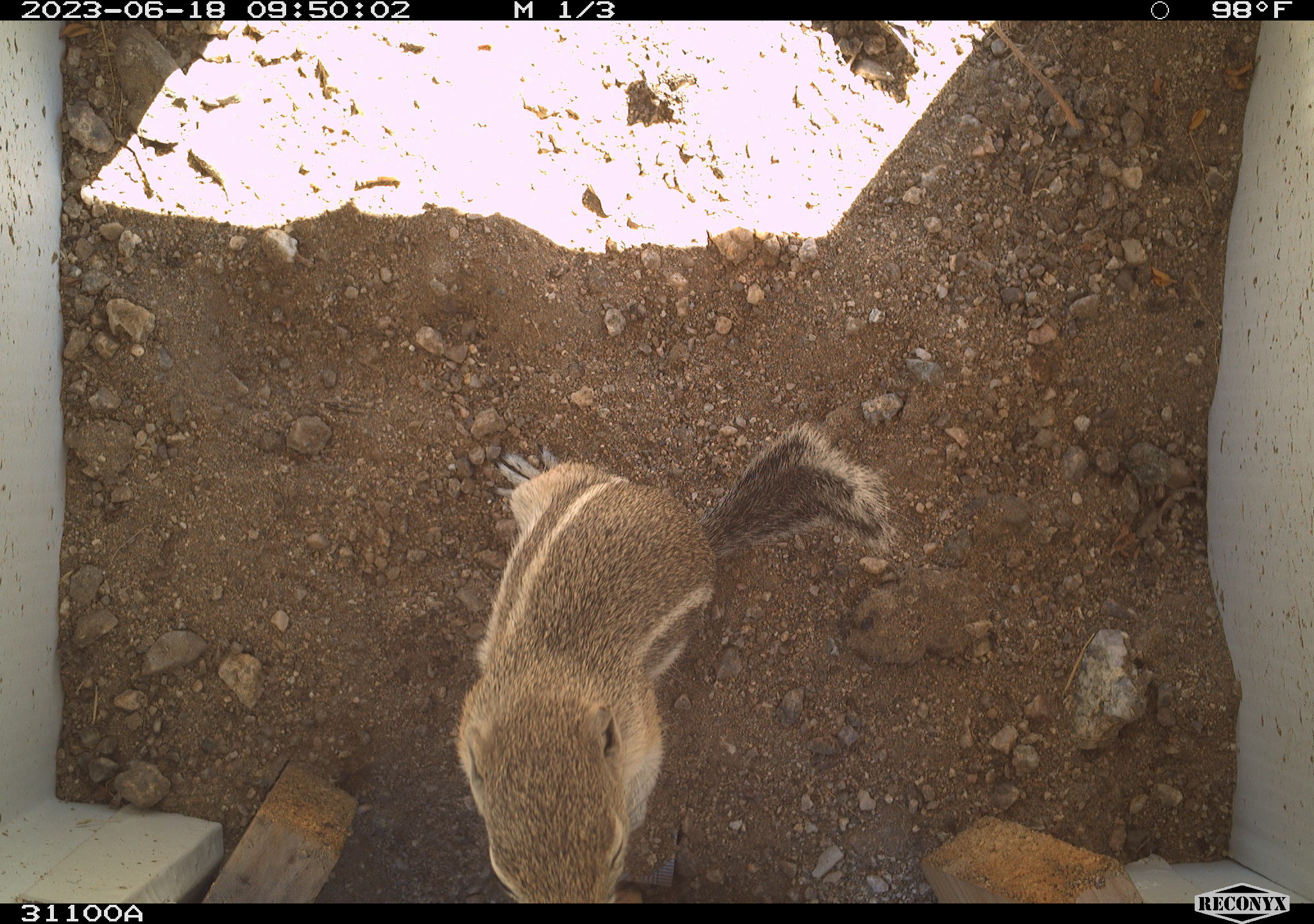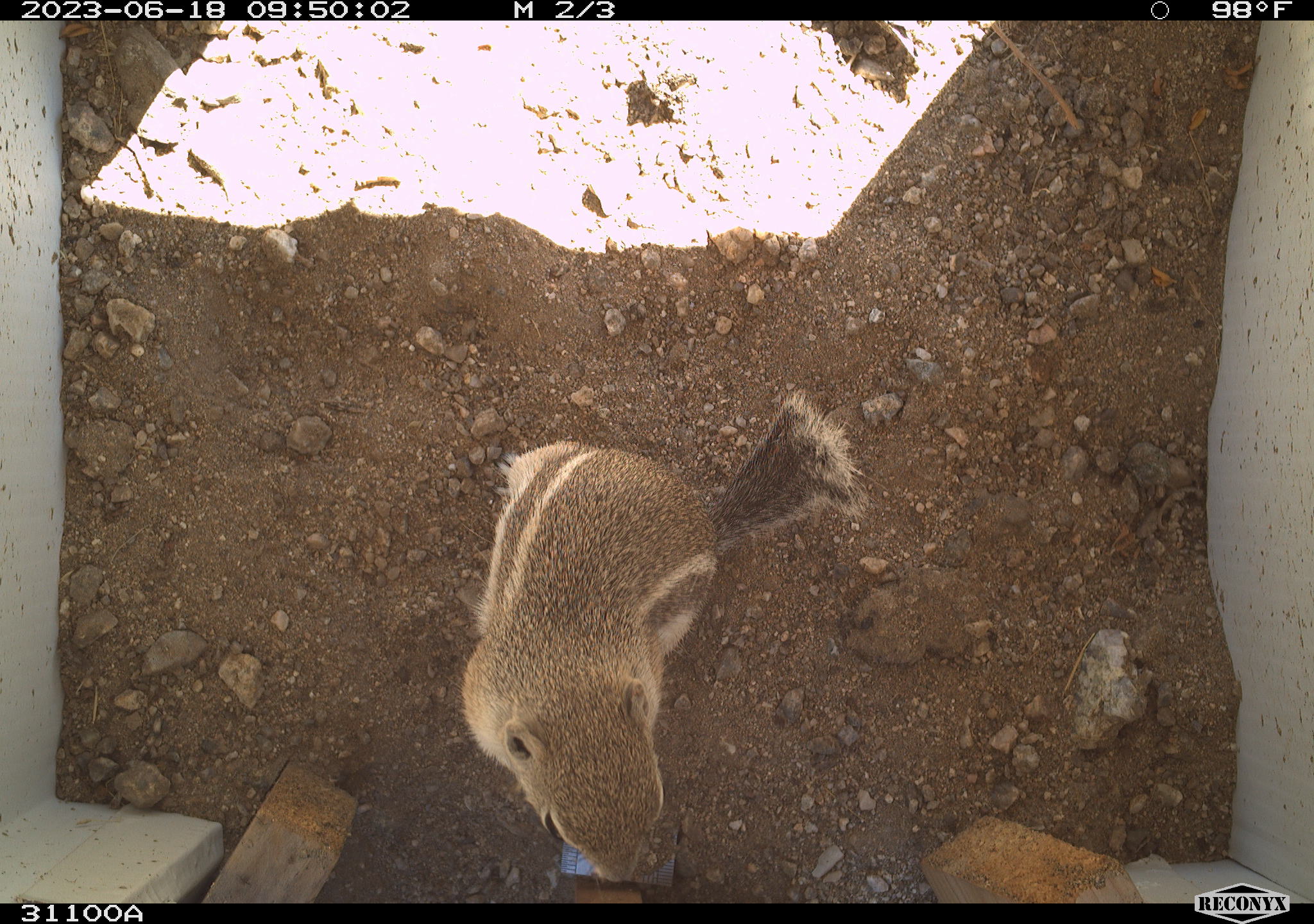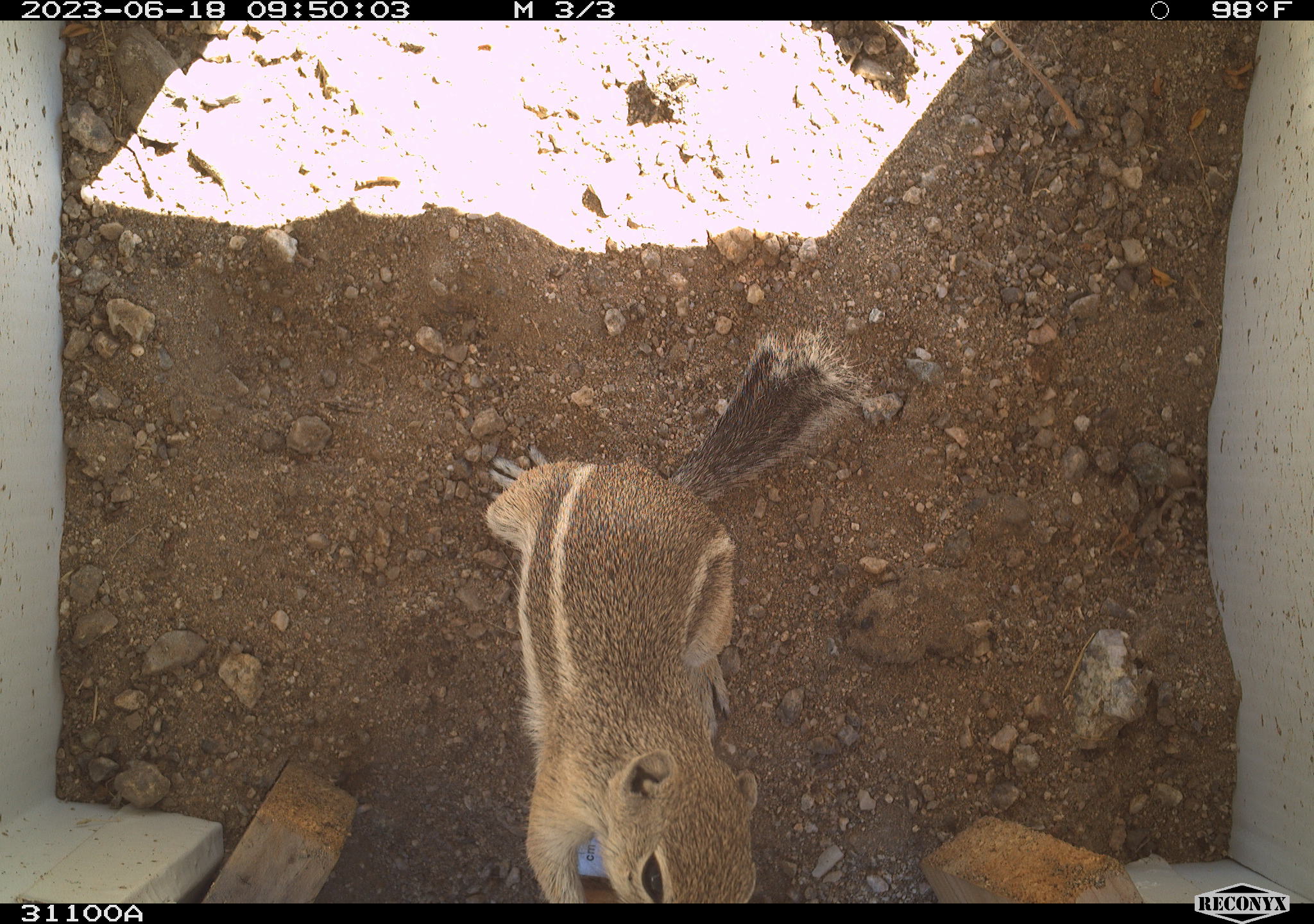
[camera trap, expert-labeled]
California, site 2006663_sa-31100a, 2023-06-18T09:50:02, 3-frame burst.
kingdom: Animalia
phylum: Chordata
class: Mammalia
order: Rodentia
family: Sciuridae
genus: Ammospermophilus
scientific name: Ammospermophilus leucurus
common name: white-tailed antelope squirrel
White-tailed antelope squirrel (Ammospermophilus leucurus).